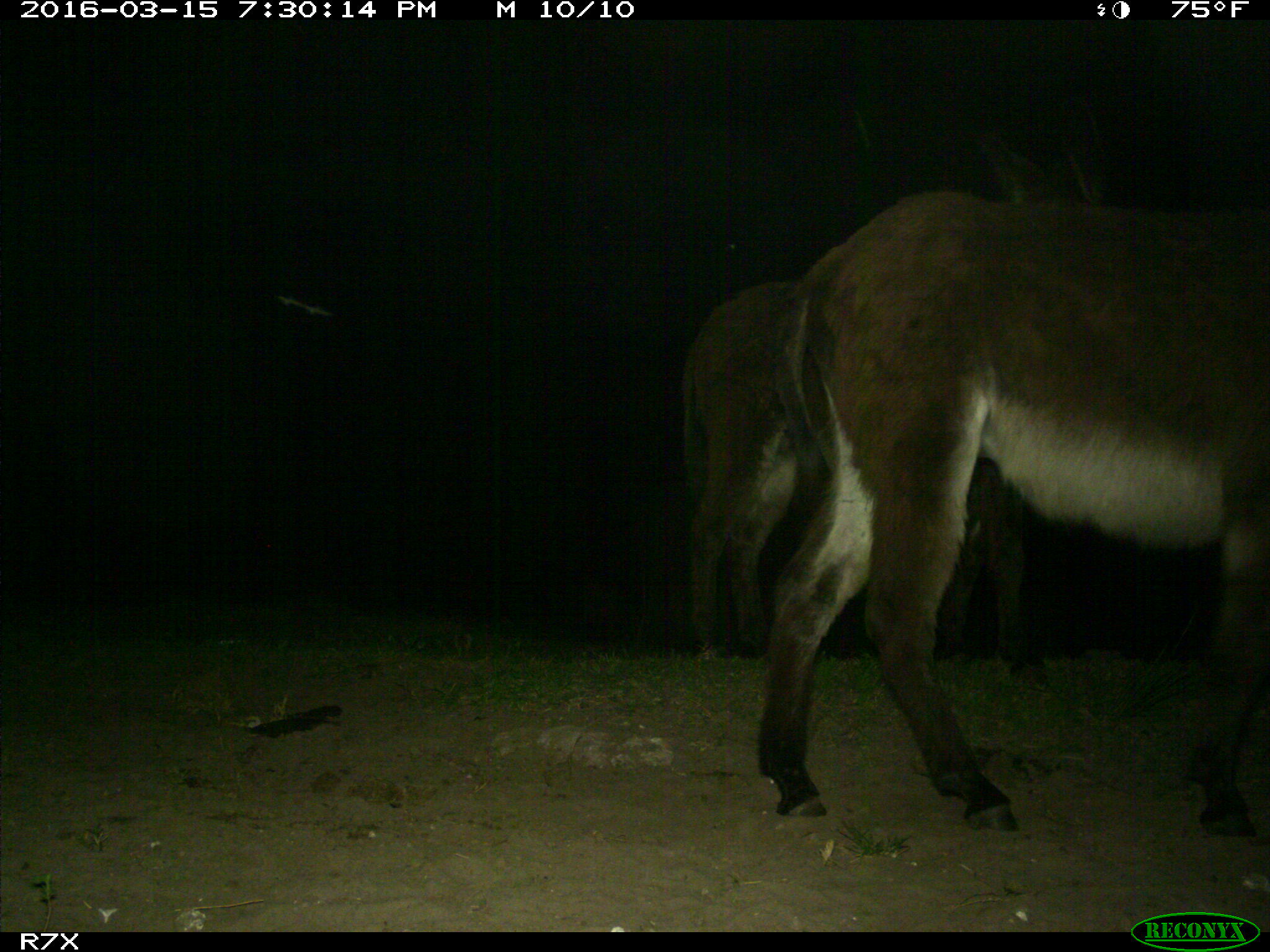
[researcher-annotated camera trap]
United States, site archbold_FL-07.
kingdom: Animalia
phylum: Chordata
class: Mammalia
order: Perissodactyla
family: Equidae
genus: Equus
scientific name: Equus africanus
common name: african wild ass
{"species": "Equus africanus (african wild ass)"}